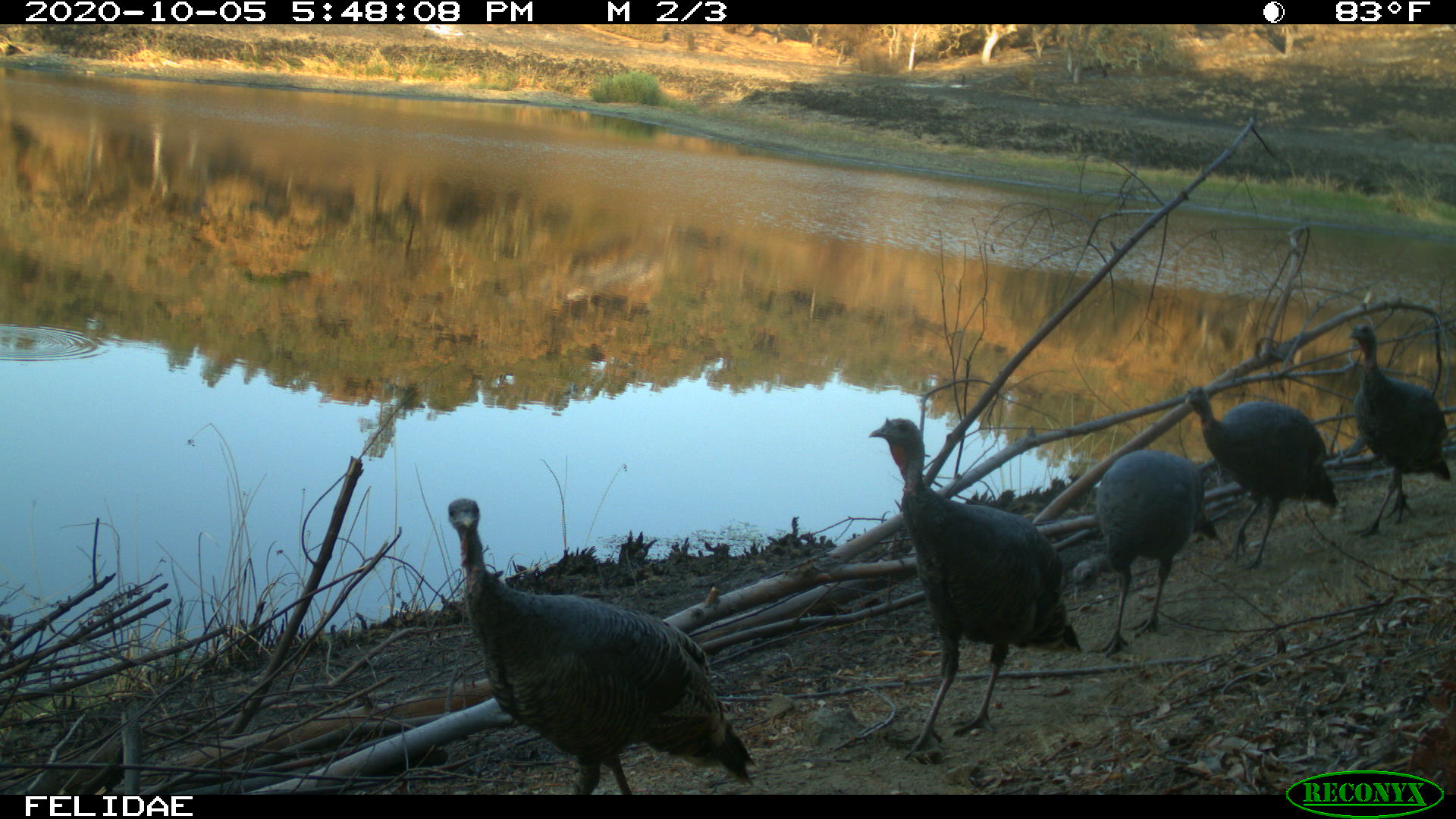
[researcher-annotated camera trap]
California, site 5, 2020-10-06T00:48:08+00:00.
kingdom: Animalia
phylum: Chordata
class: Aves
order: Galliformes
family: Phasianidae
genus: Meleagris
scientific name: Meleagris gallopavo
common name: turkey